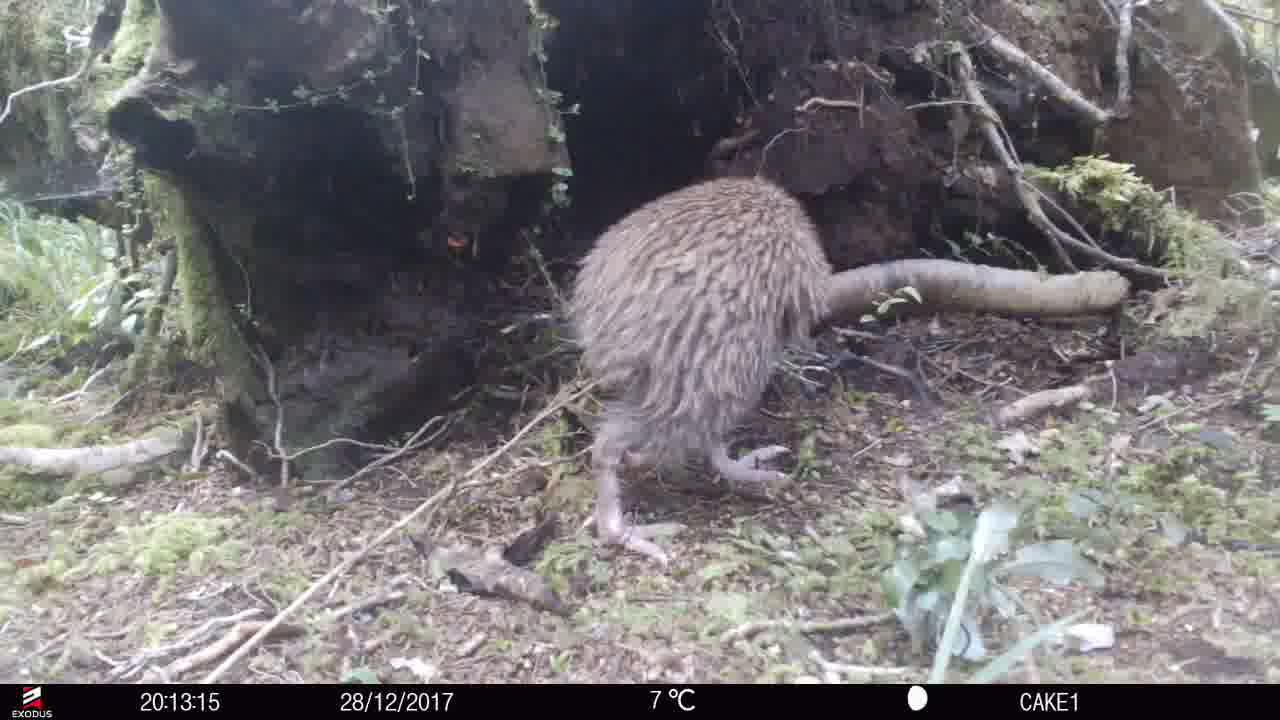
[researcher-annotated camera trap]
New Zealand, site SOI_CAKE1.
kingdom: Animalia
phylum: Chordata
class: Aves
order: Apterygiformes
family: Apterygidae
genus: Apteryx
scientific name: Apteryx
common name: kiwi